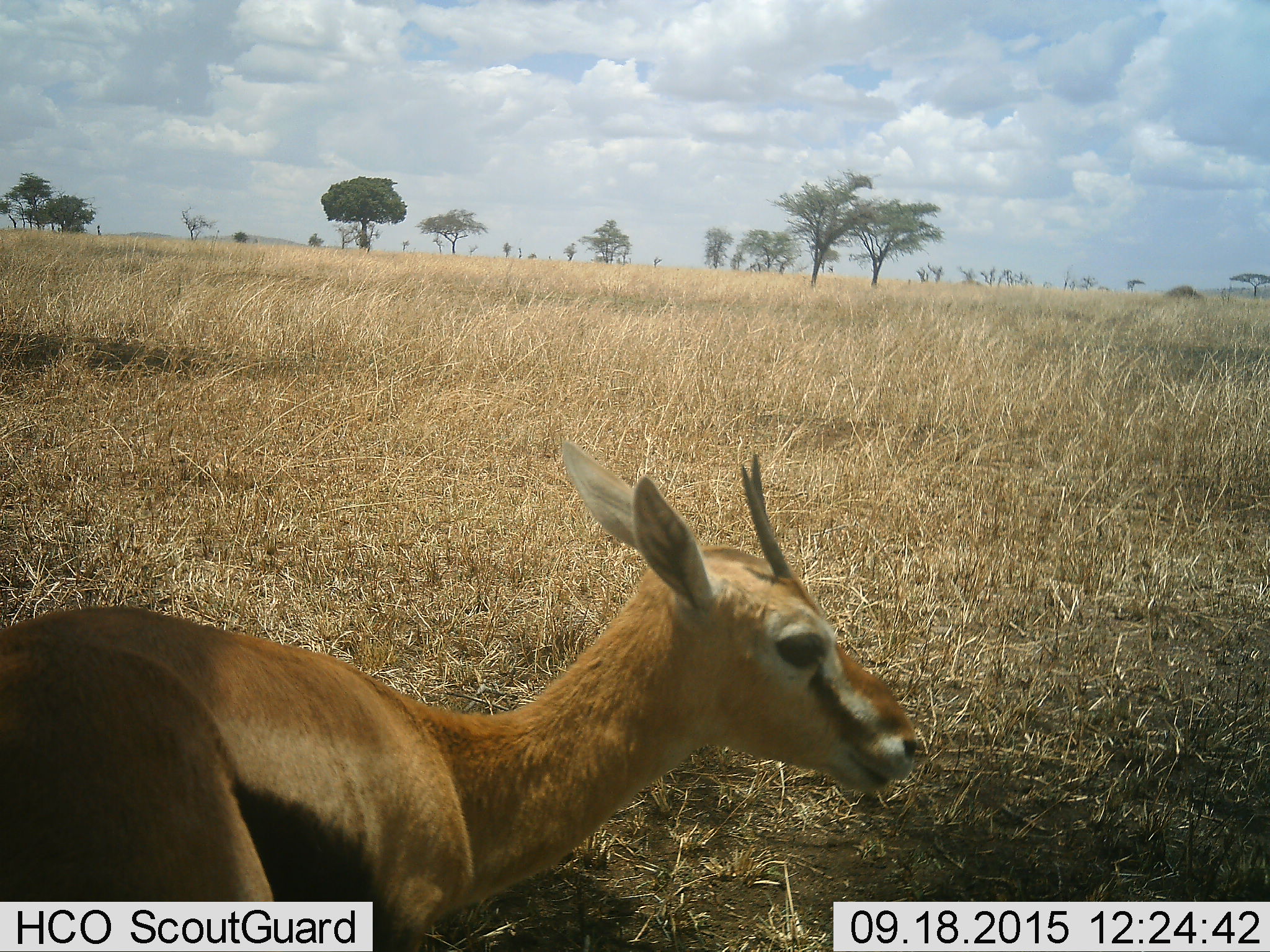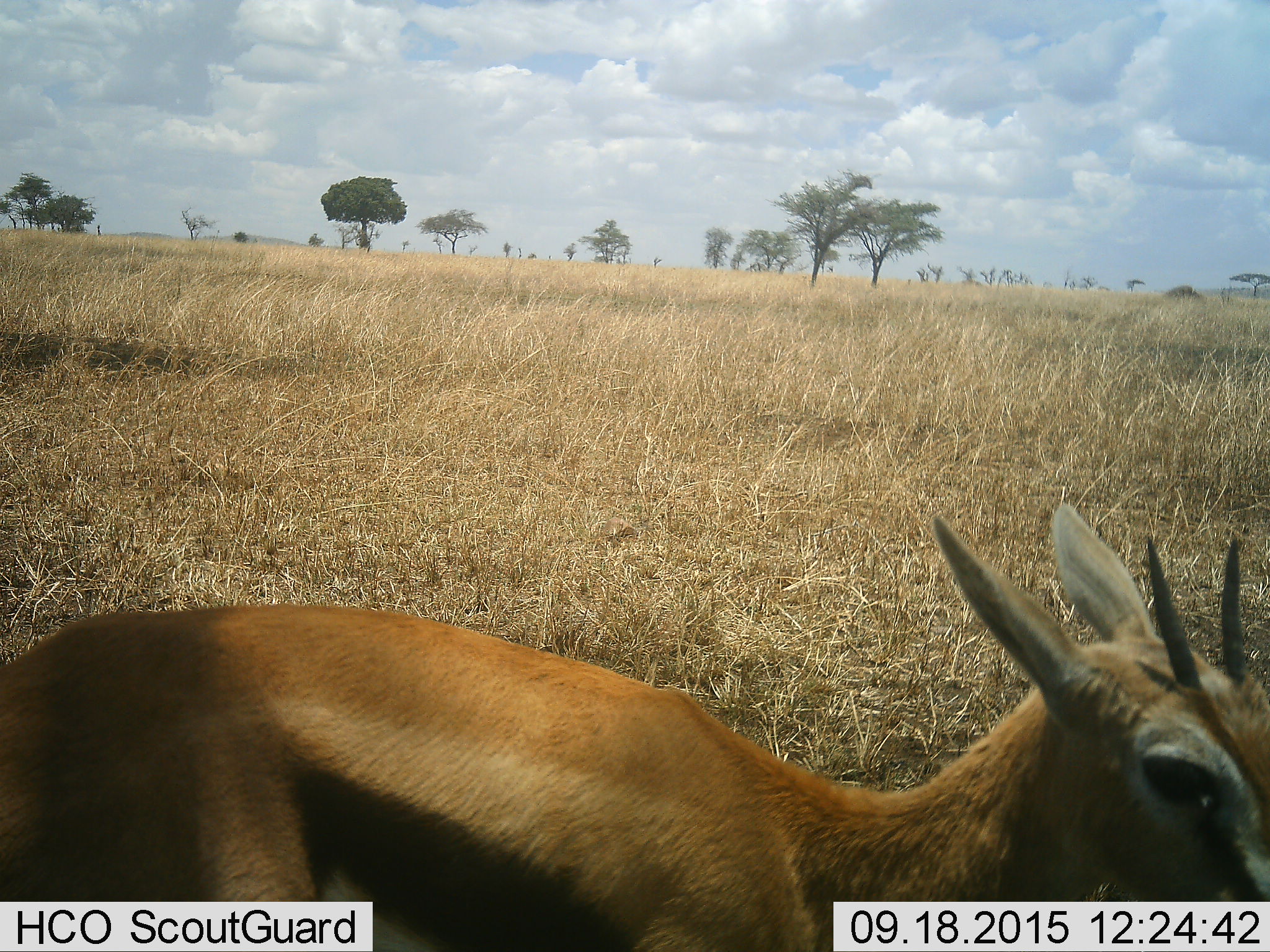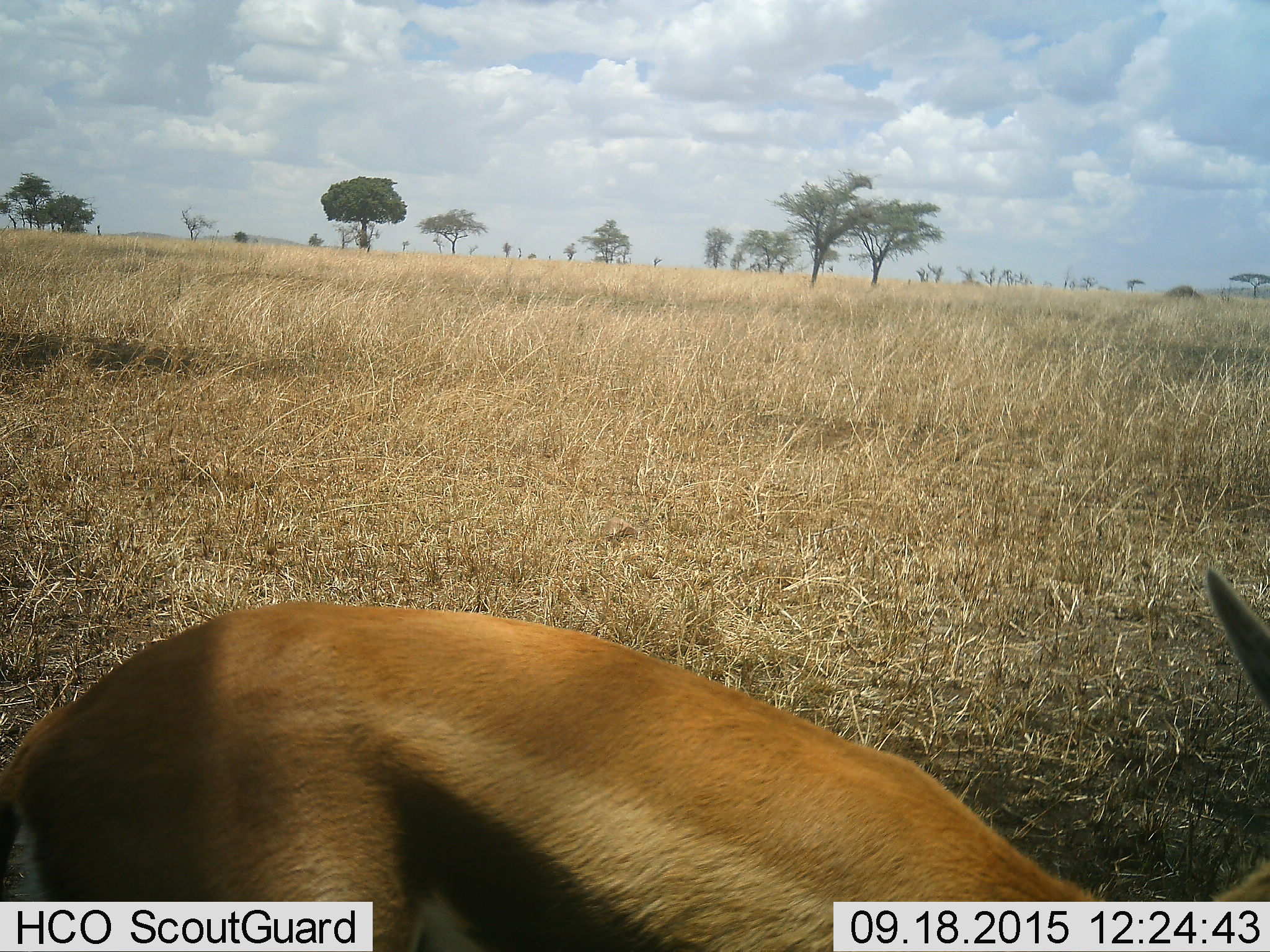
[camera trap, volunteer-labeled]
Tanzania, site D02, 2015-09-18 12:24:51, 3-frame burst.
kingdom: Animalia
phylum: Chordata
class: Mammalia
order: Artiodactyla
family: Bovidae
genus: Eudorcas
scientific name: Eudorcas thomsonii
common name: thomson's gazelle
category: gazellethomsons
Gazellethomsons (thomson's gazelle) (Eudorcas thomsonii), count 1. Behavior (volunteer vote fractions): standing 31%, resting 38%, moving 54%, interacting 0%. Young present (vote fraction): 0%. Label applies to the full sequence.